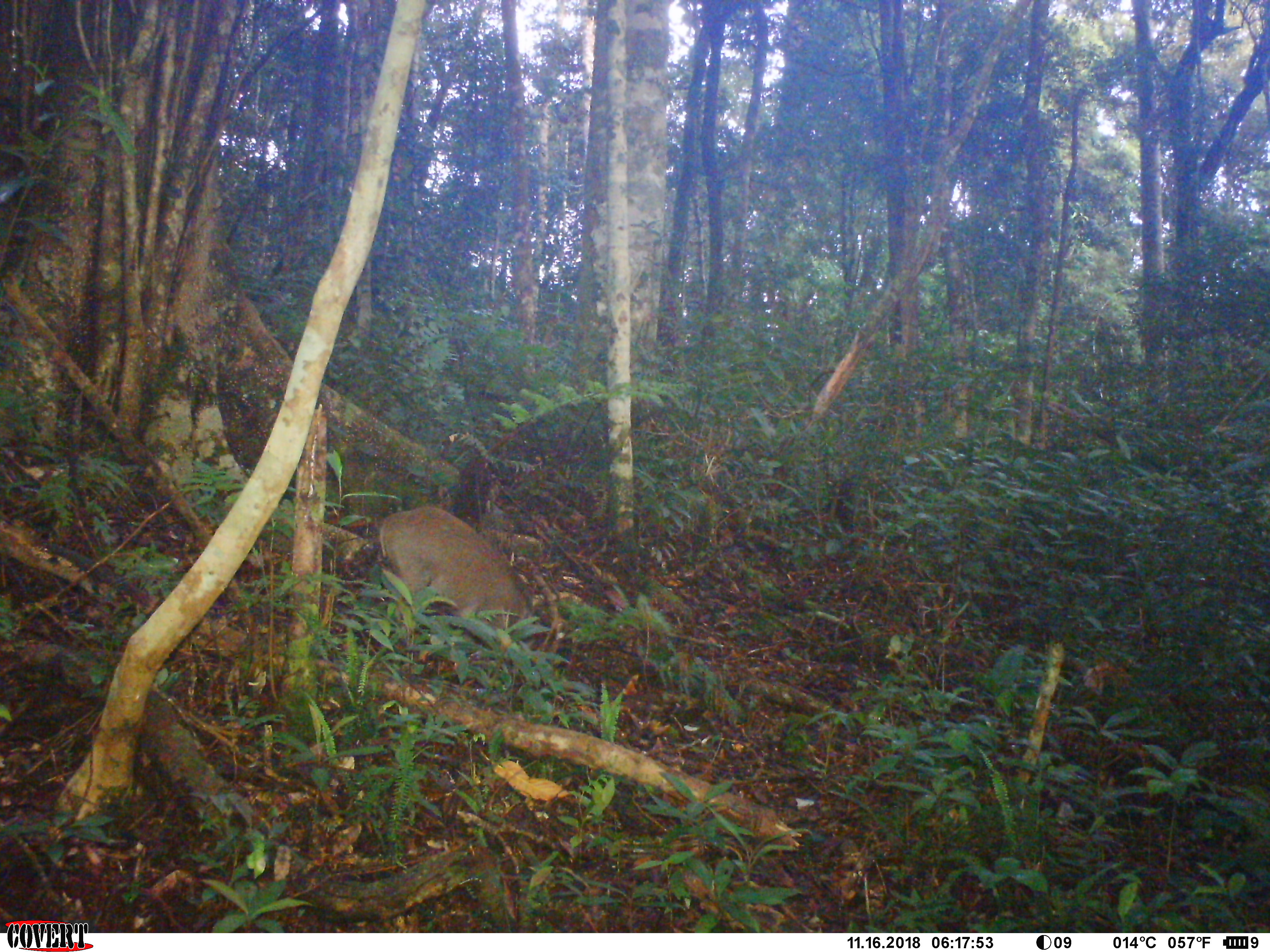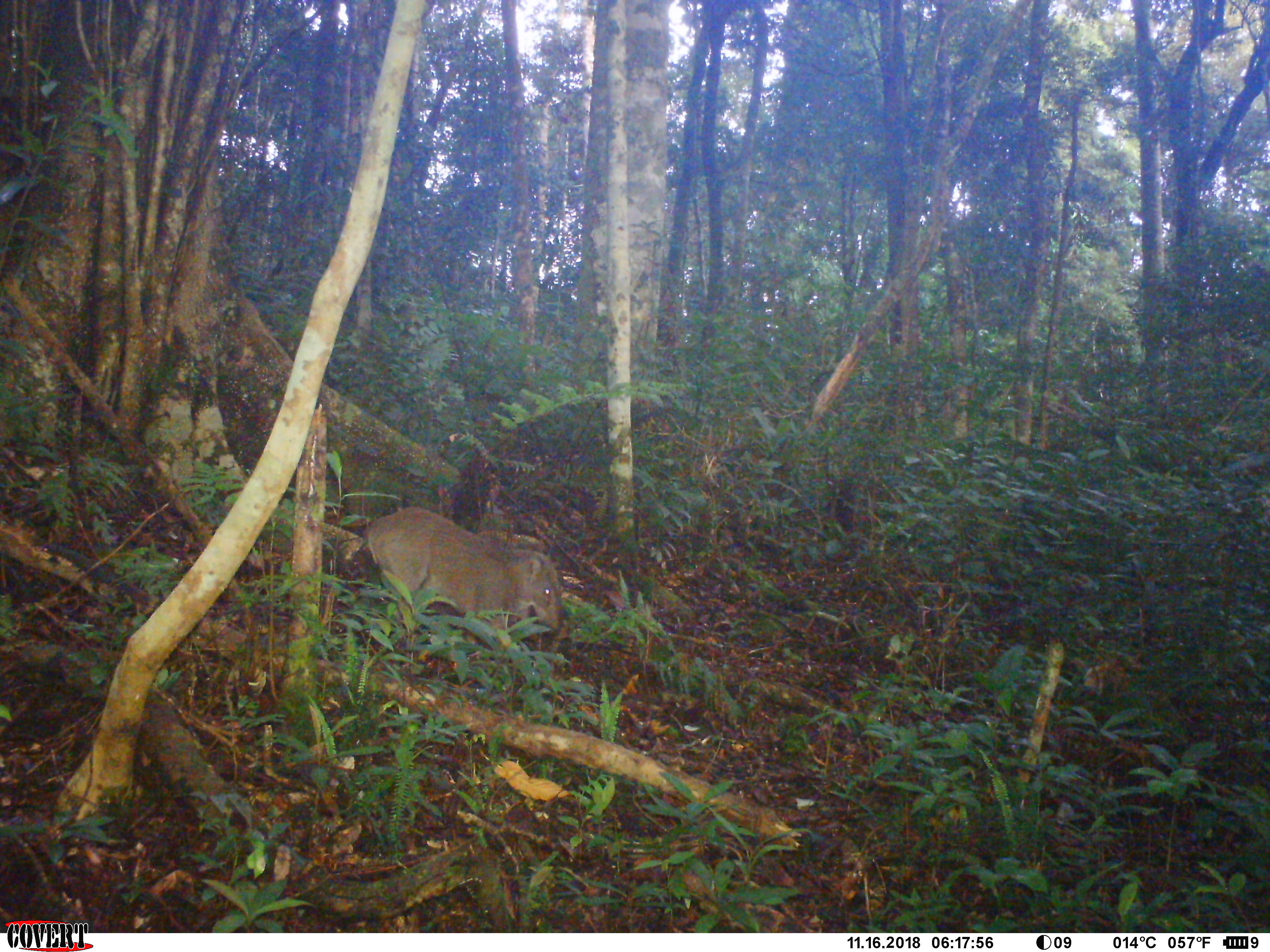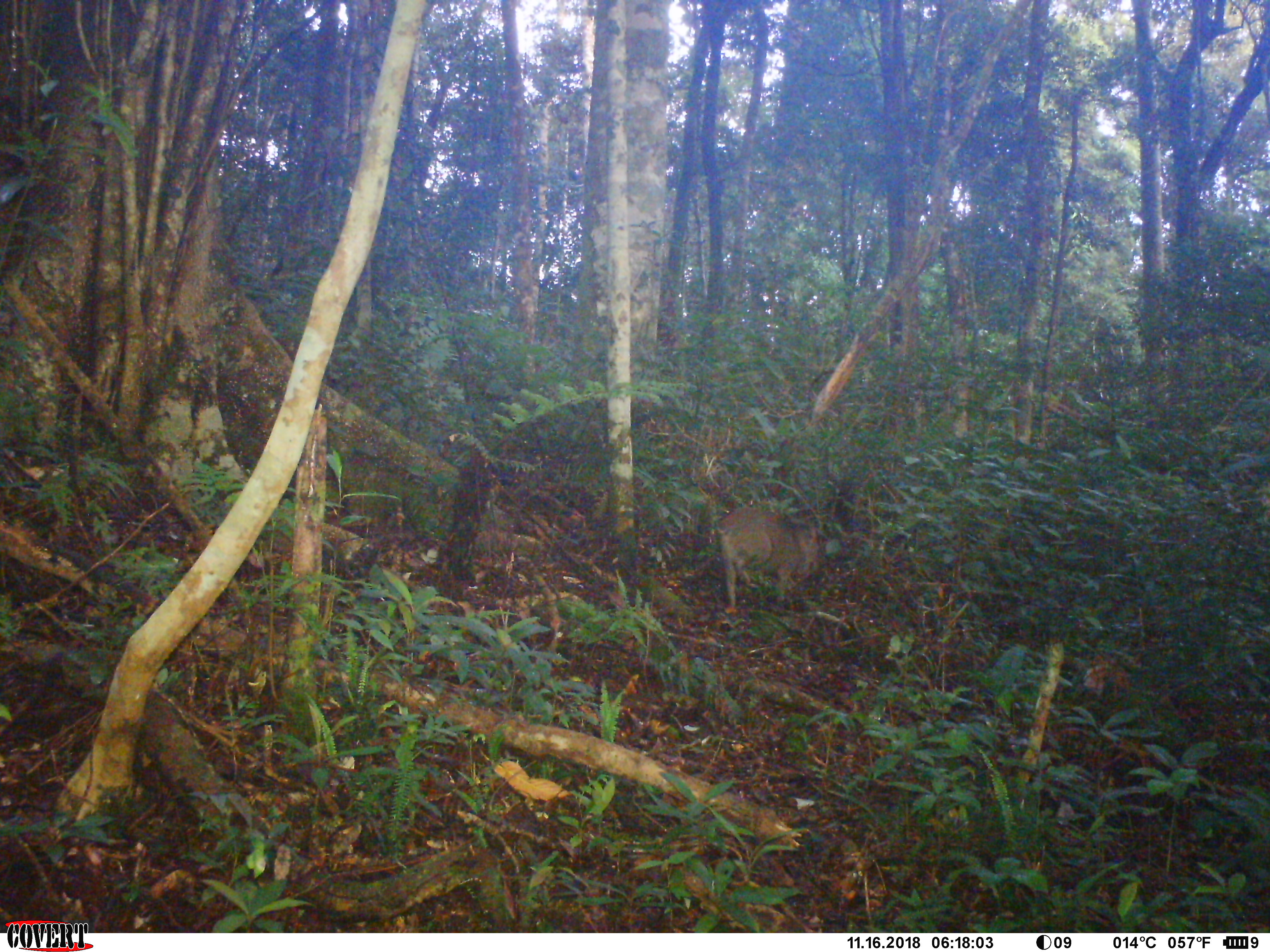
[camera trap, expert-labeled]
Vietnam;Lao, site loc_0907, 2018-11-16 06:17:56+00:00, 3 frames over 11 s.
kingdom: Animalia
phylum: Chordata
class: Mammalia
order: Artiodactyla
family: Suidae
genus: Sus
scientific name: Sus scrofa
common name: eurasian wild pig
Eurasian wild pig (Sus scrofa). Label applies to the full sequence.